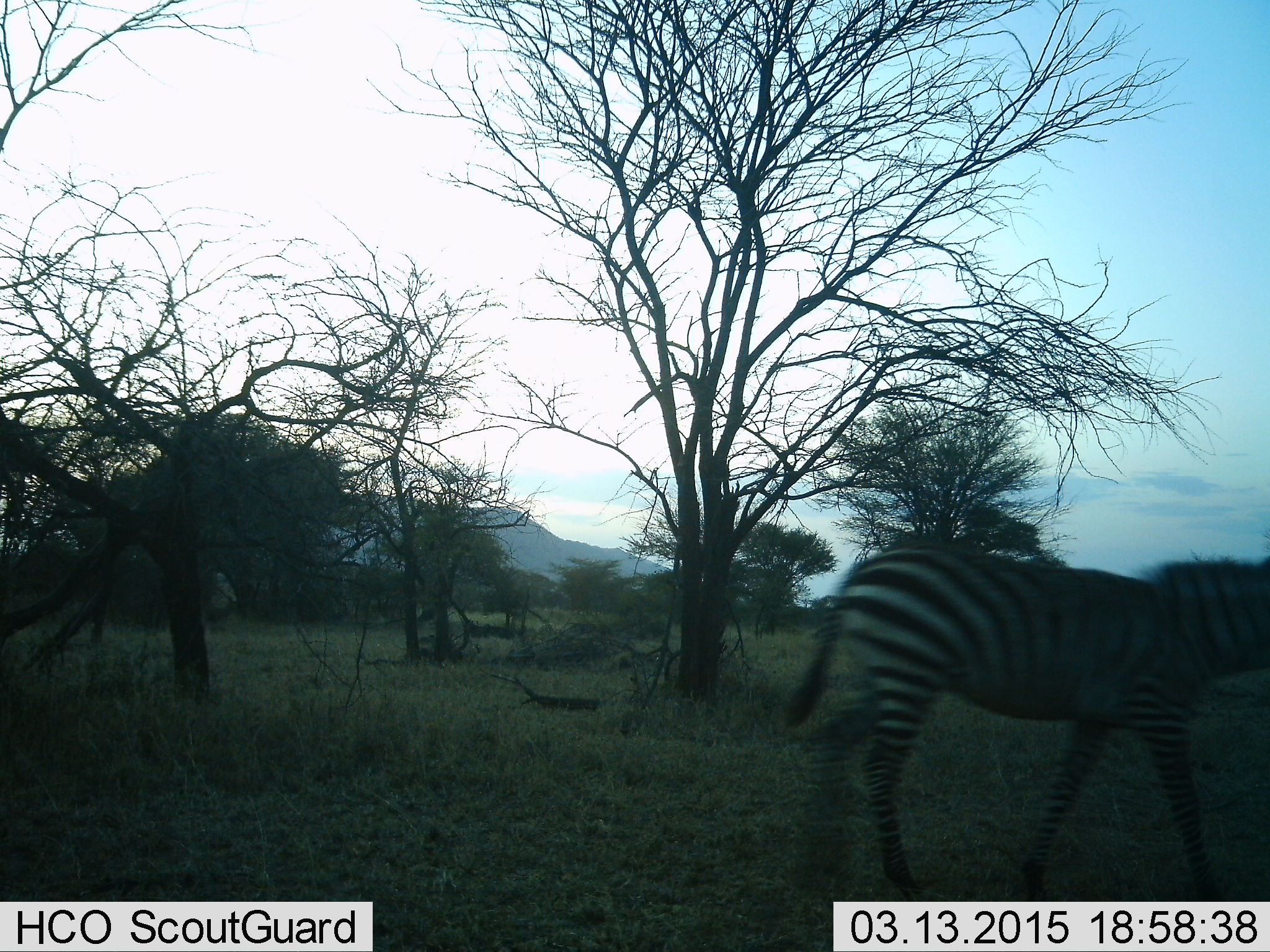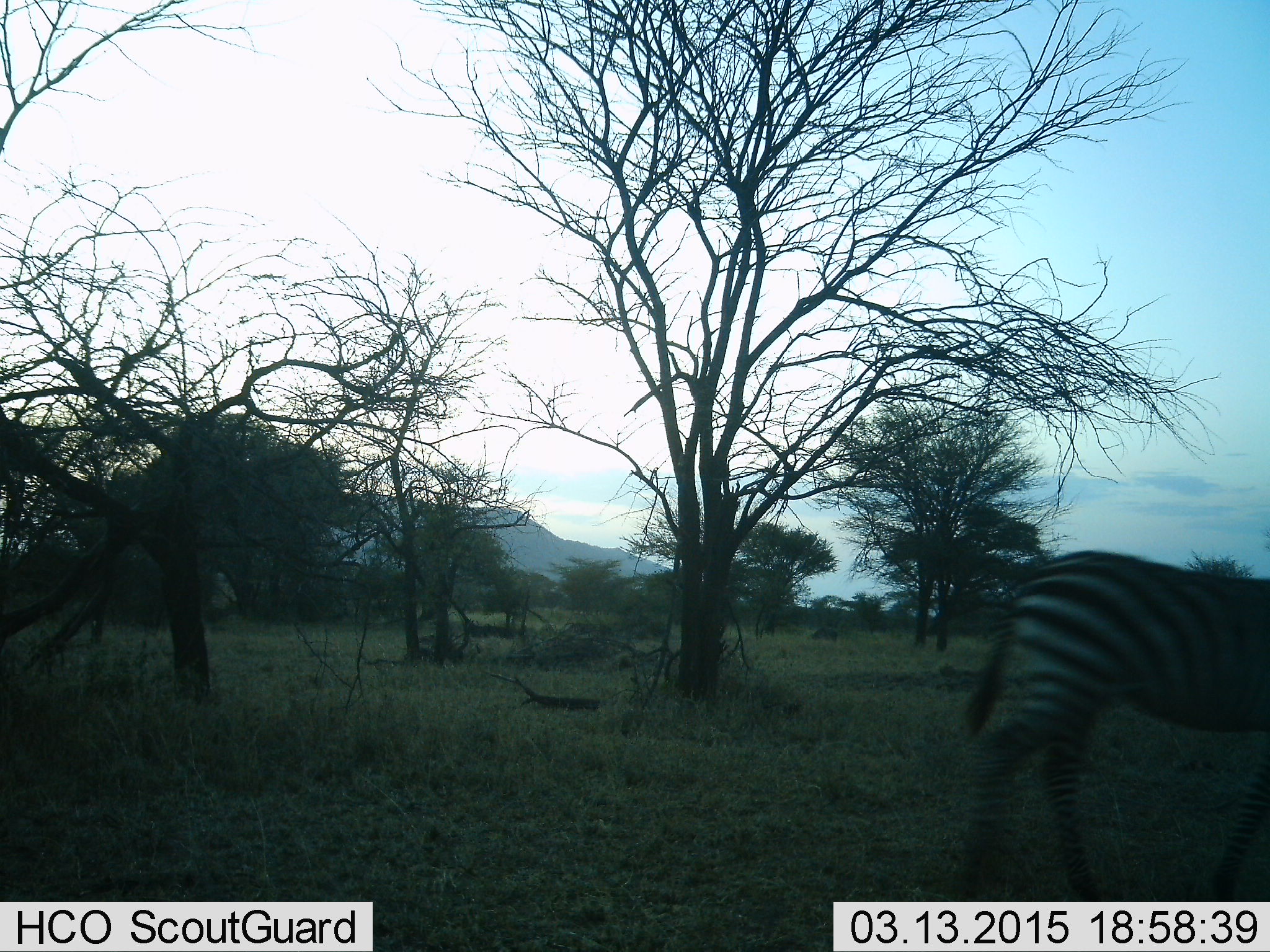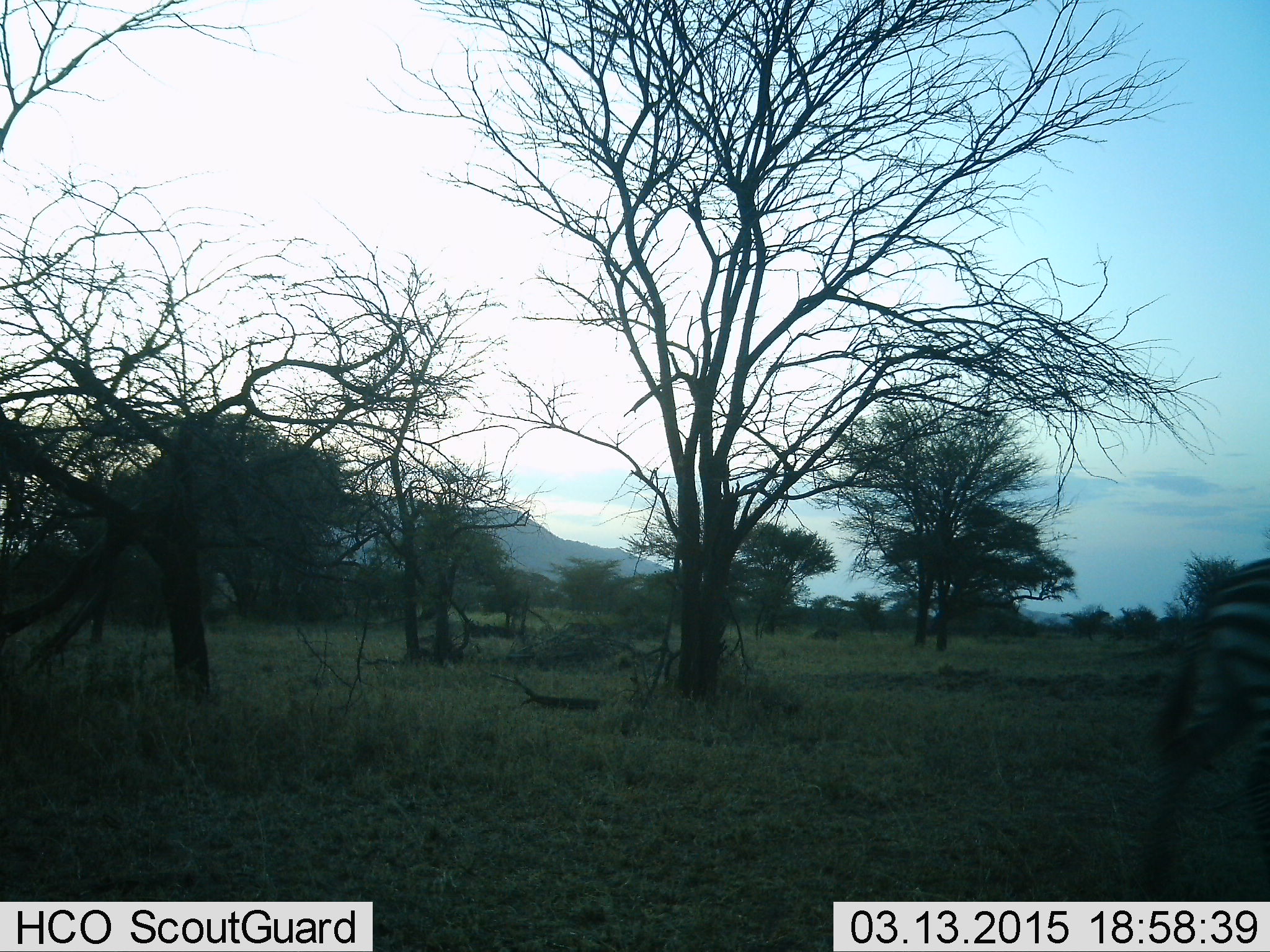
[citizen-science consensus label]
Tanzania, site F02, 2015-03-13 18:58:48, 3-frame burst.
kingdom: Animalia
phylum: Chordata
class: Mammalia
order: Perissodactyla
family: Equidae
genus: Equus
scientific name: Equus quagga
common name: plains zebra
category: zebra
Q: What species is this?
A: Zebra (plains zebra) (Equus quagga).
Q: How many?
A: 1.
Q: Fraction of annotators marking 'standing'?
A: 0%.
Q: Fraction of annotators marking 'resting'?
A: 0%.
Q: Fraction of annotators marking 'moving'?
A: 100%.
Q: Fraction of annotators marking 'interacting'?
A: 0%.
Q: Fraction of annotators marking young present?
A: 0%.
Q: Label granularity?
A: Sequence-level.